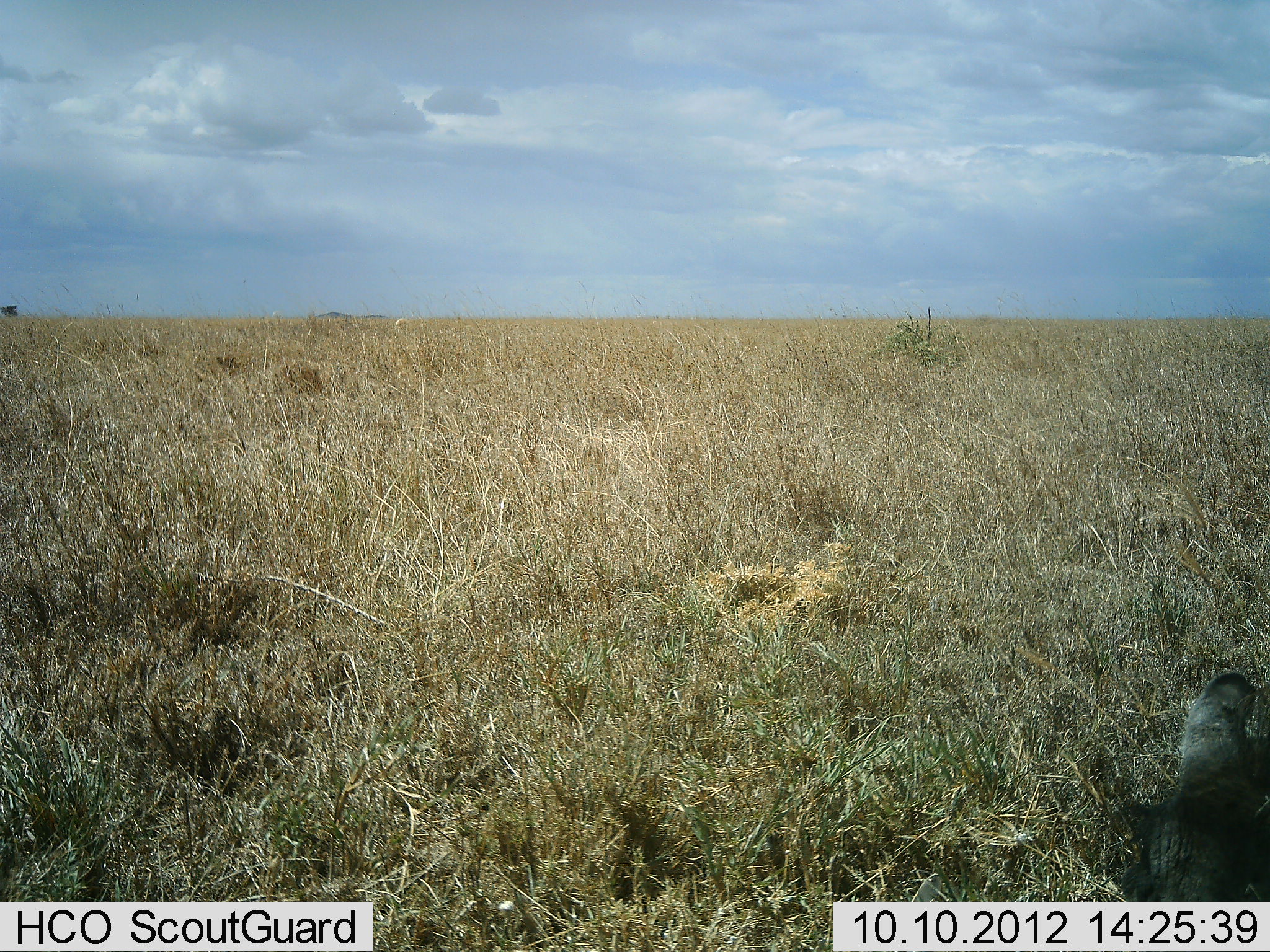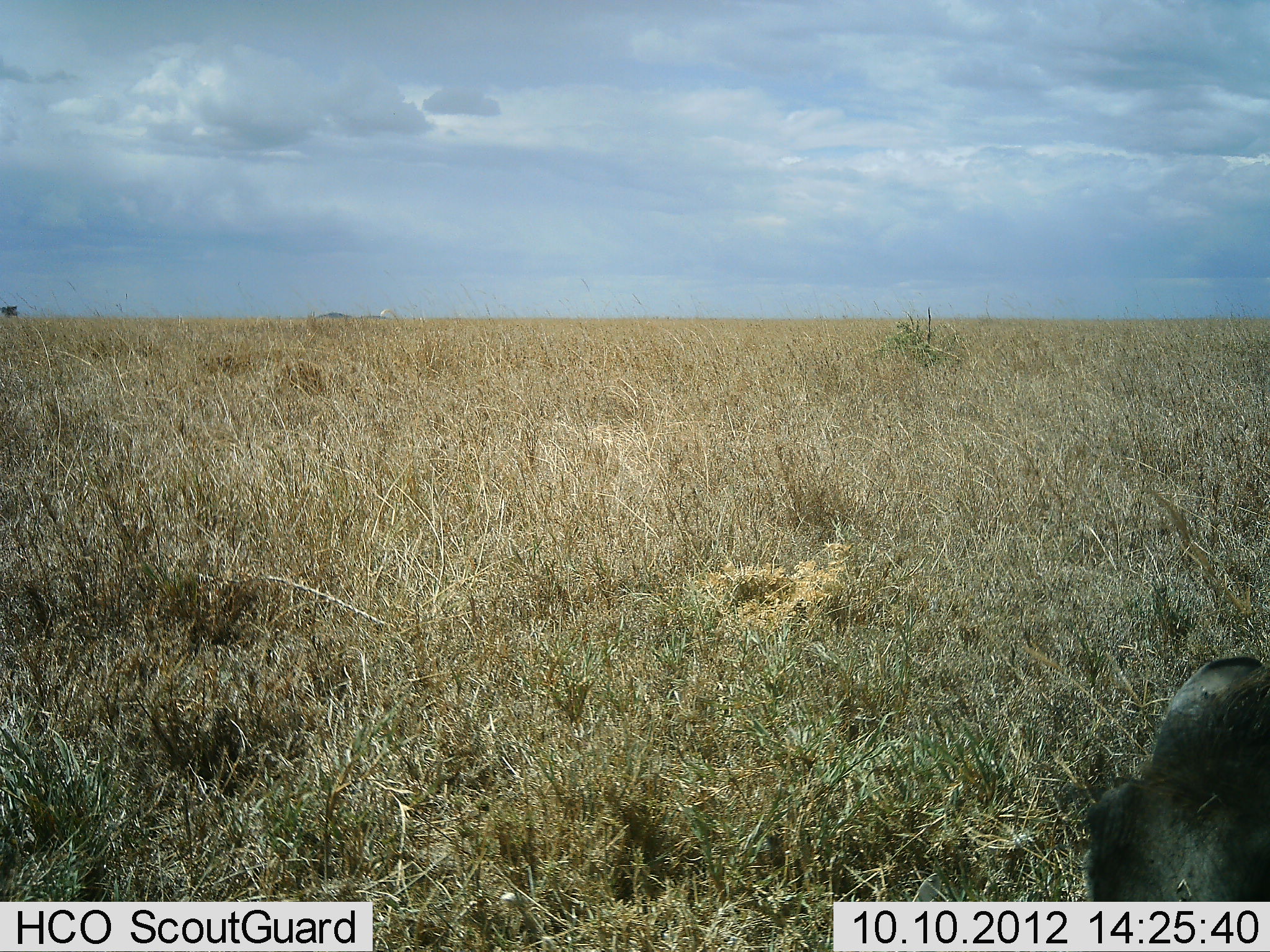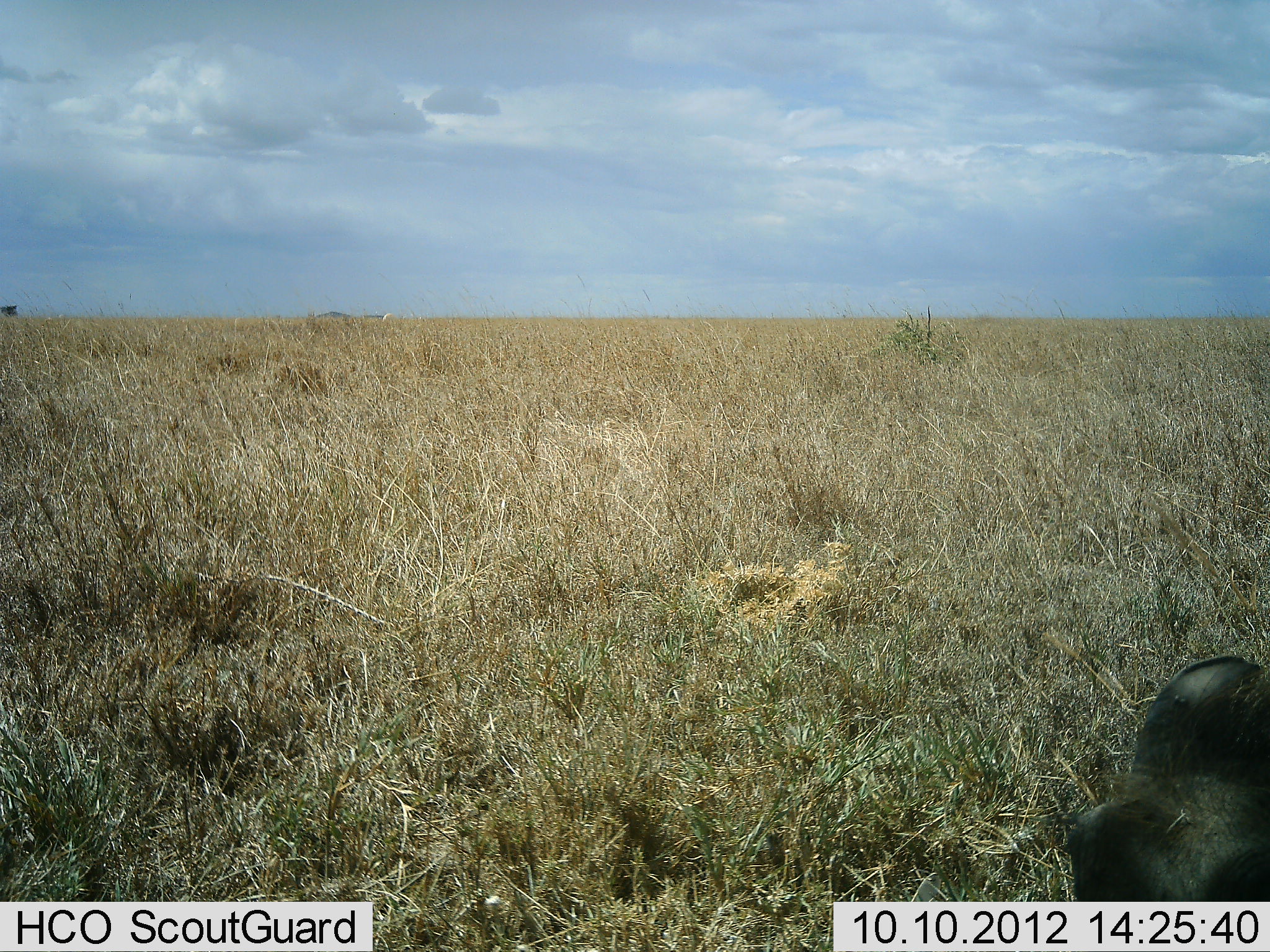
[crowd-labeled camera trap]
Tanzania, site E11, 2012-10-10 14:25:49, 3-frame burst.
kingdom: Animalia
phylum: Chordata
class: Mammalia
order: Artiodactyla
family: Suidae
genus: Phacochoerus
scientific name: Phacochoerus africanus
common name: warthog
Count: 1.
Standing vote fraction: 50%.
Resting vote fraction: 25%.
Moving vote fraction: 12%.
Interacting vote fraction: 0%.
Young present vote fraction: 0%.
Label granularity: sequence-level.